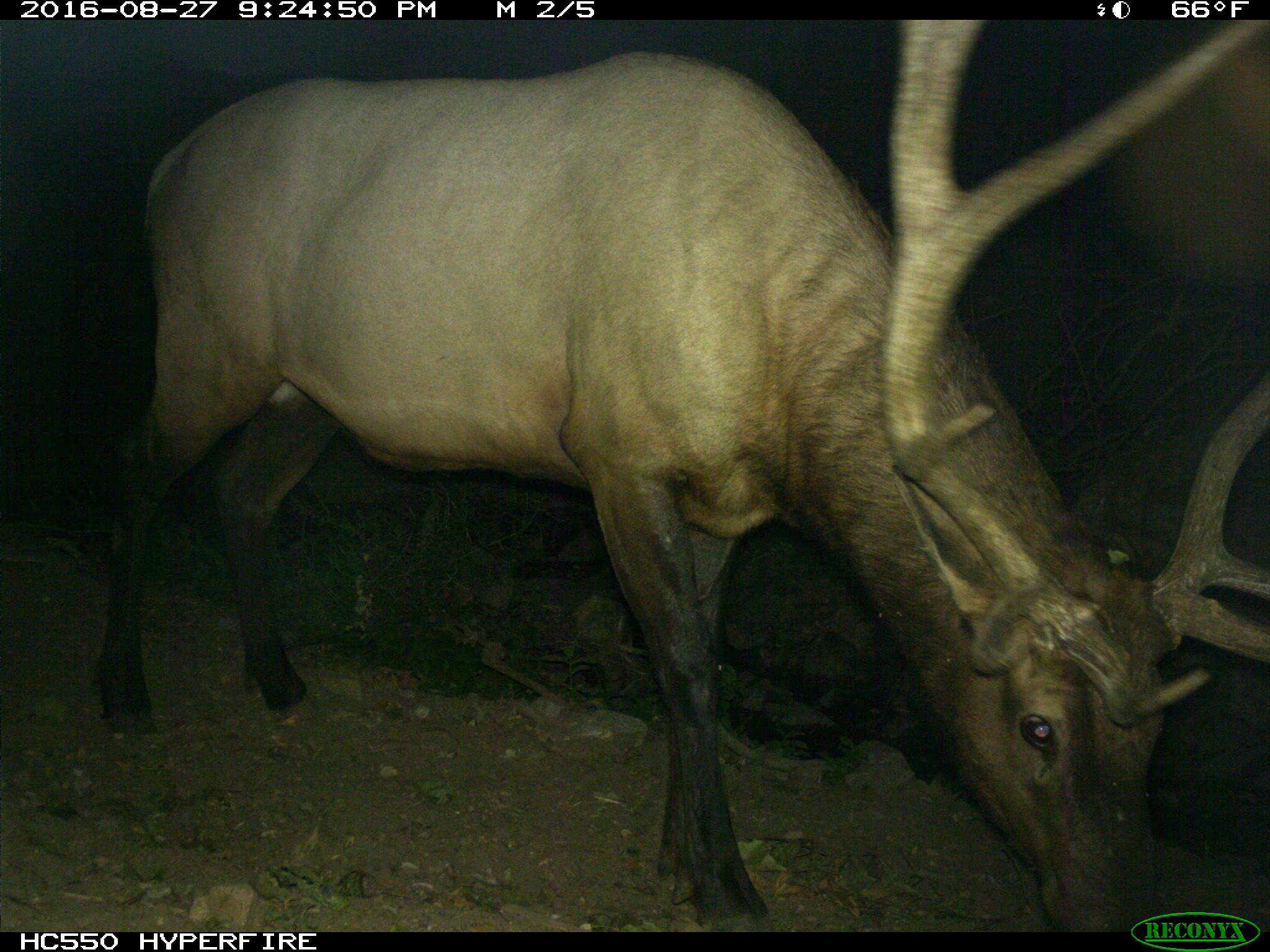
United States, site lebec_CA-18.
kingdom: Animalia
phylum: Chordata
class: Mammalia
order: Artiodactyla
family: Cervidae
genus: Cervus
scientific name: Cervus canadensis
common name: elk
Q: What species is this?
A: Cervus canadensis (elk).